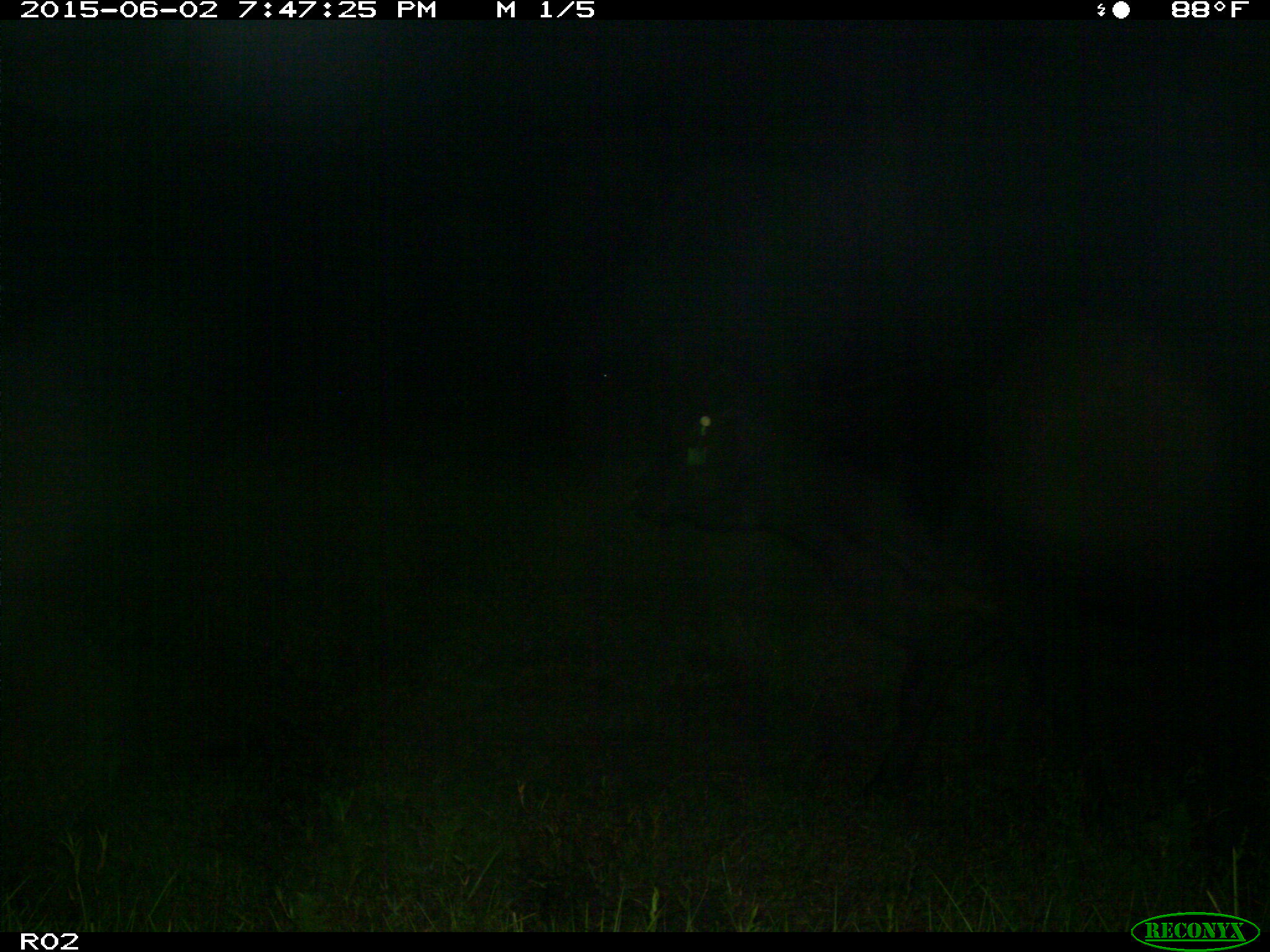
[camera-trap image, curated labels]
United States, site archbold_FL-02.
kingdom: Animalia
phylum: Chordata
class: Mammalia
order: Artiodactyla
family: Bovidae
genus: Bos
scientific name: Bos taurus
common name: domestic cow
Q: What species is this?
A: Bos taurus (domestic cow).